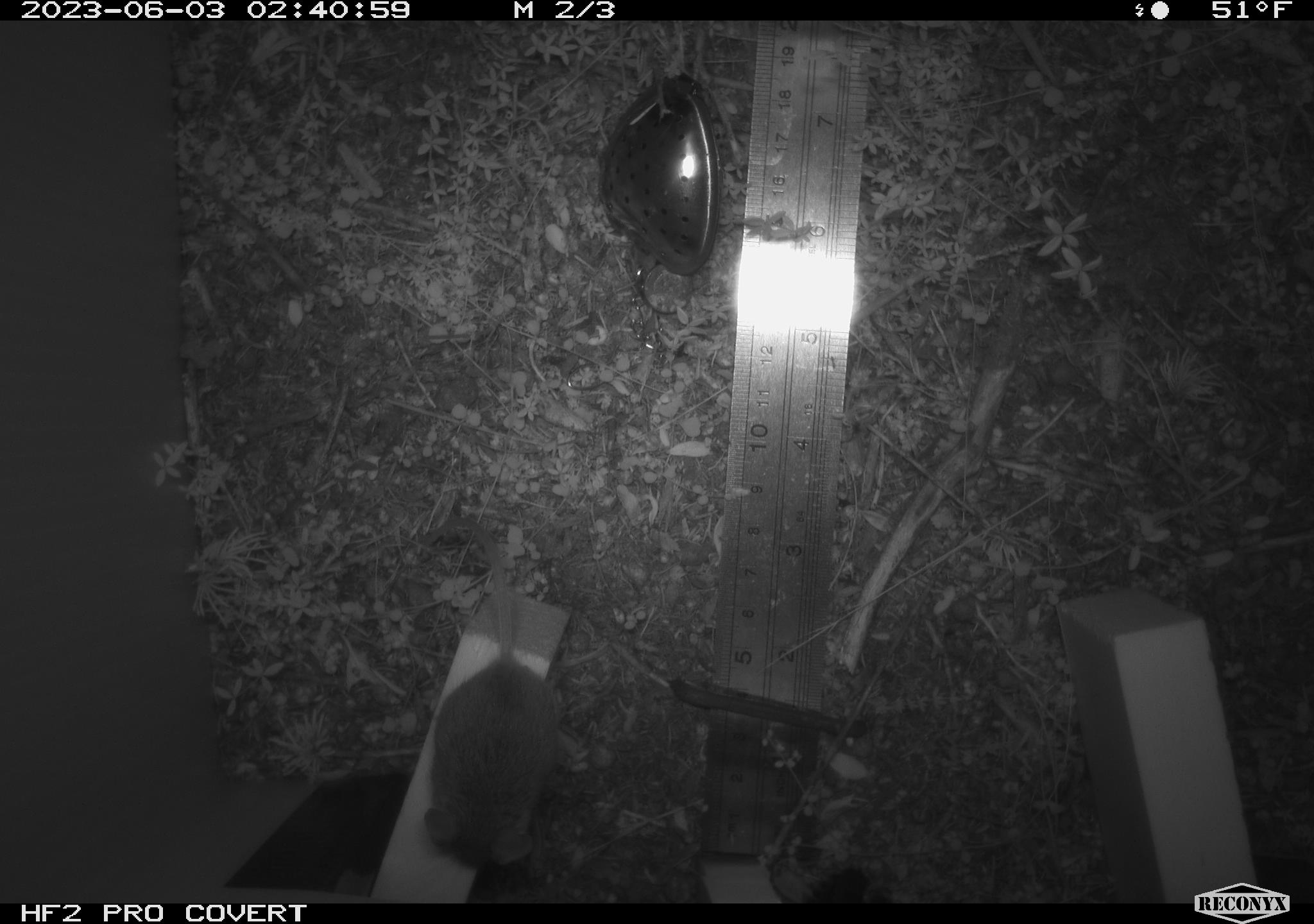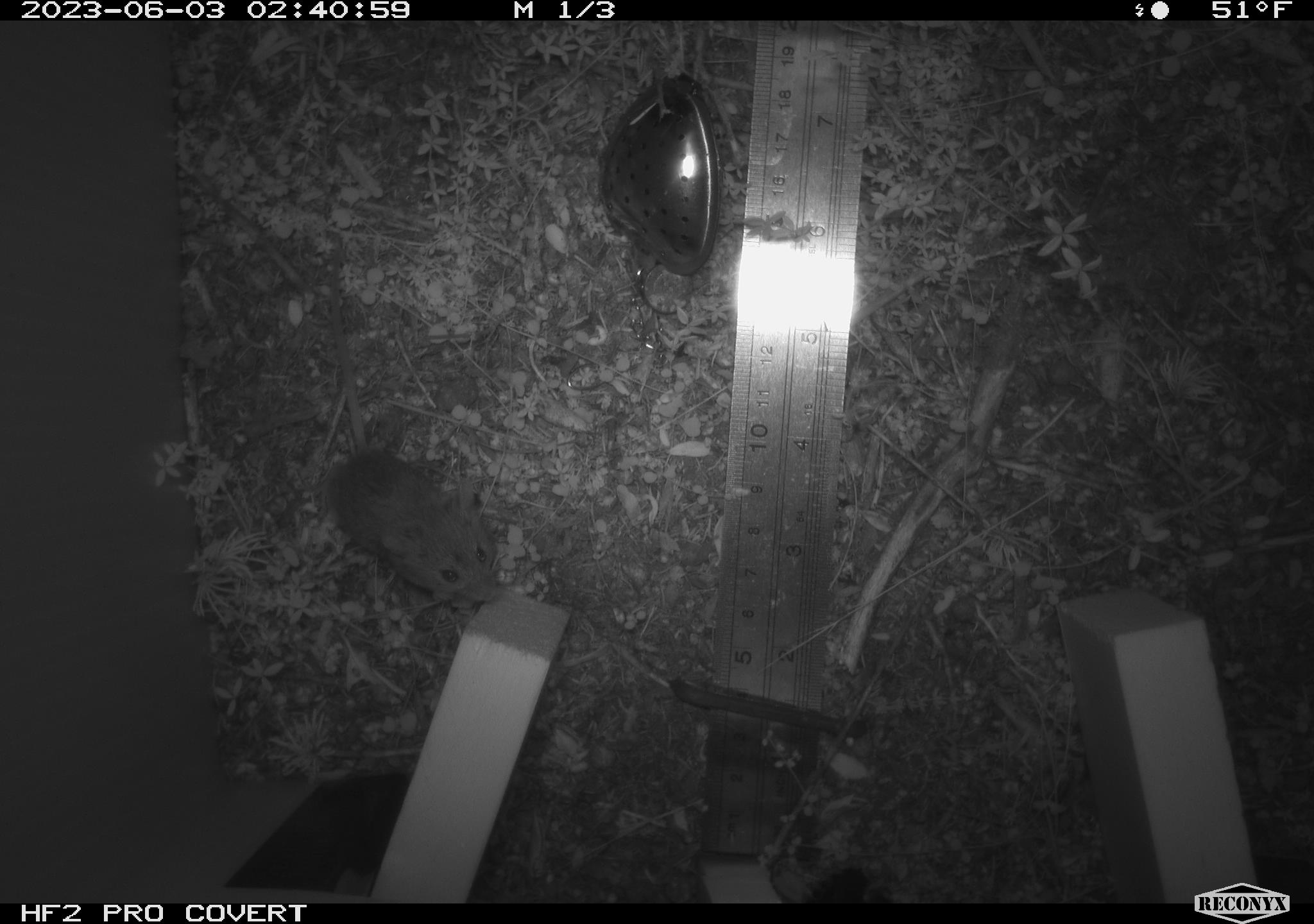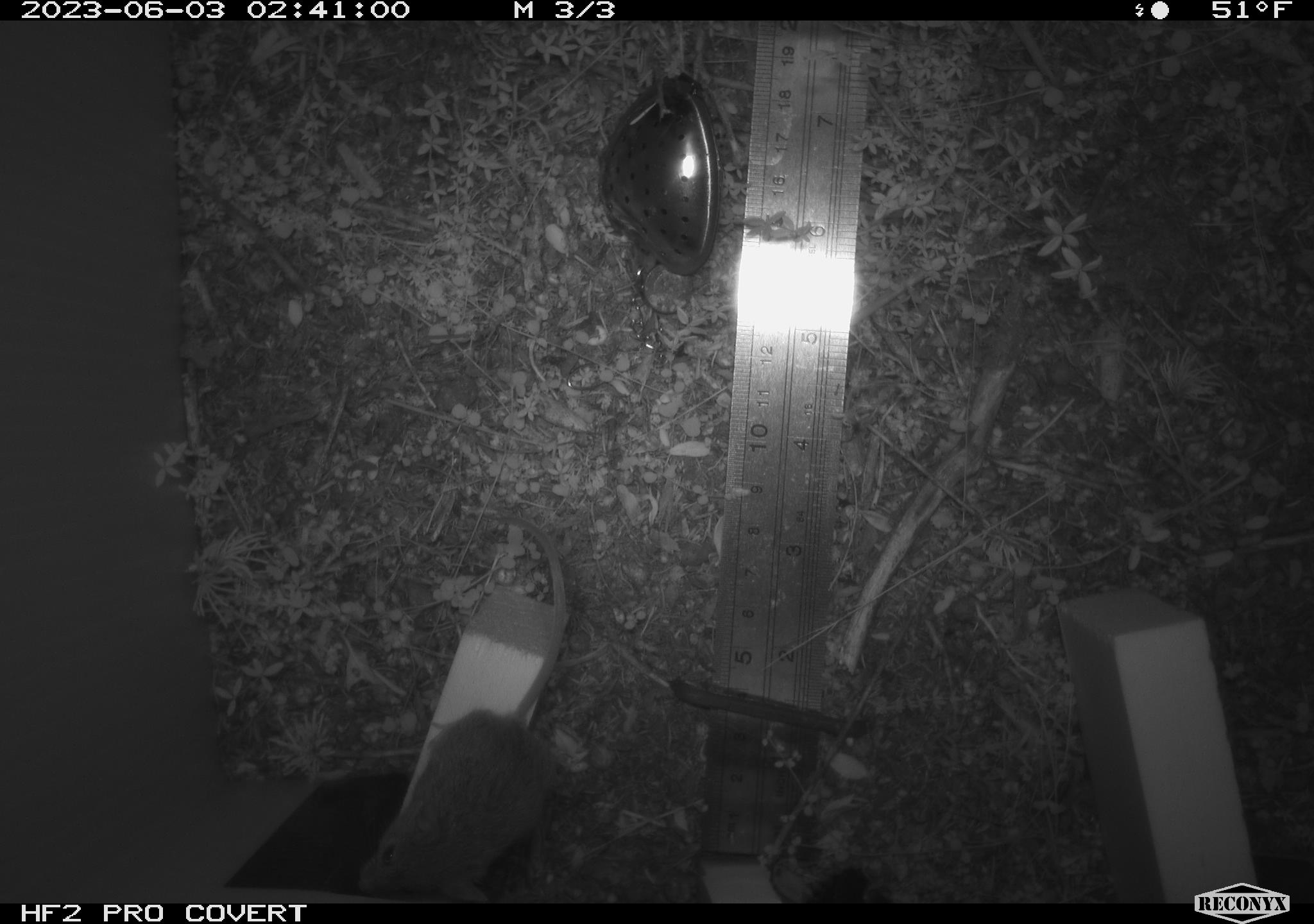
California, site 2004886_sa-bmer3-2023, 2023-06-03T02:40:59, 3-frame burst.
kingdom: Animalia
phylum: Chordata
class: Mammalia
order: Rodentia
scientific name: Rodentia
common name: mouse species